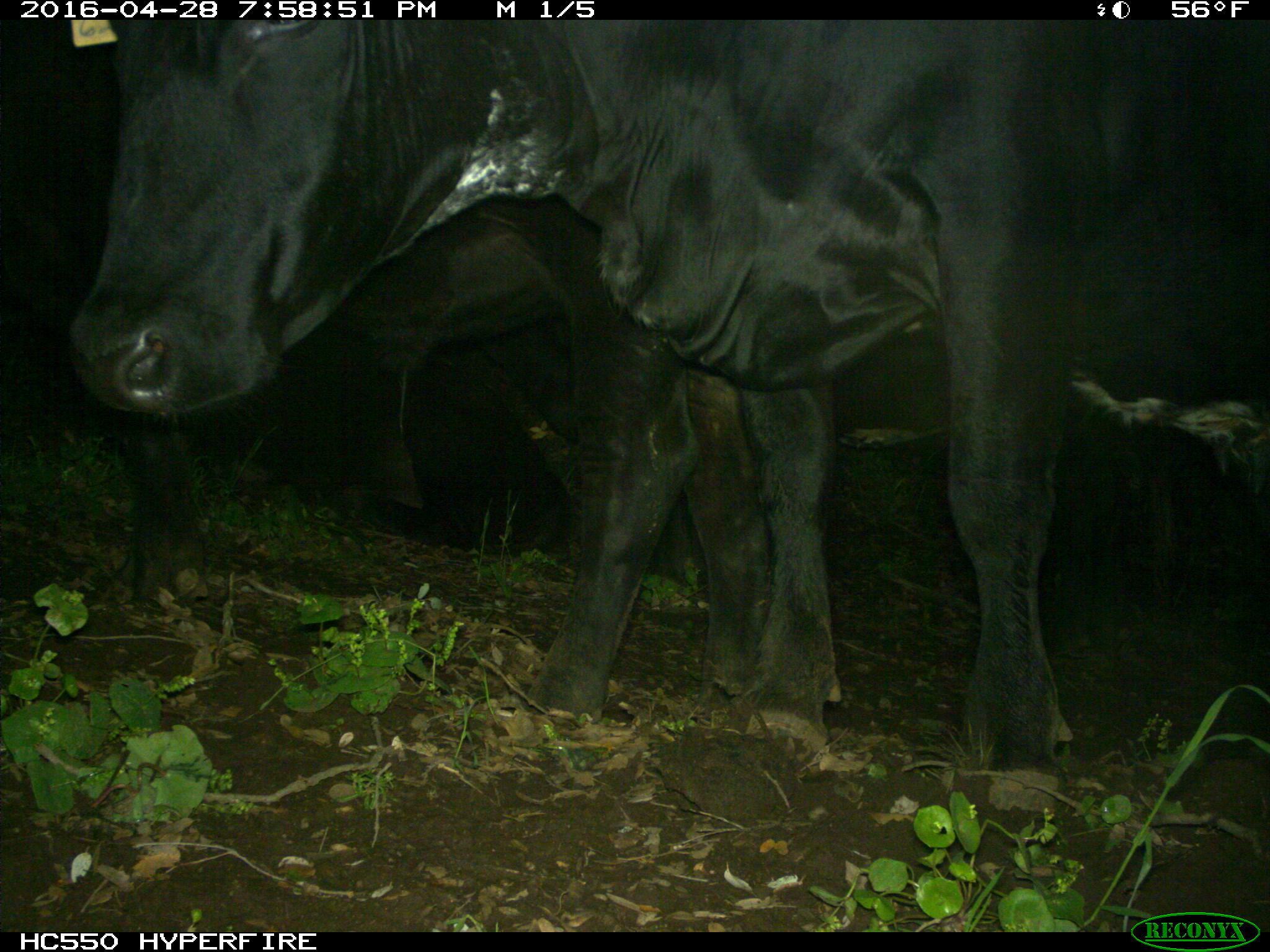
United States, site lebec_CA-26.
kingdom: Animalia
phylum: Chordata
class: Mammalia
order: Artiodactyla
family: Bovidae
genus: Bos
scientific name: Bos taurus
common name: domestic cow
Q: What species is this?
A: Bos taurus (domestic cow).